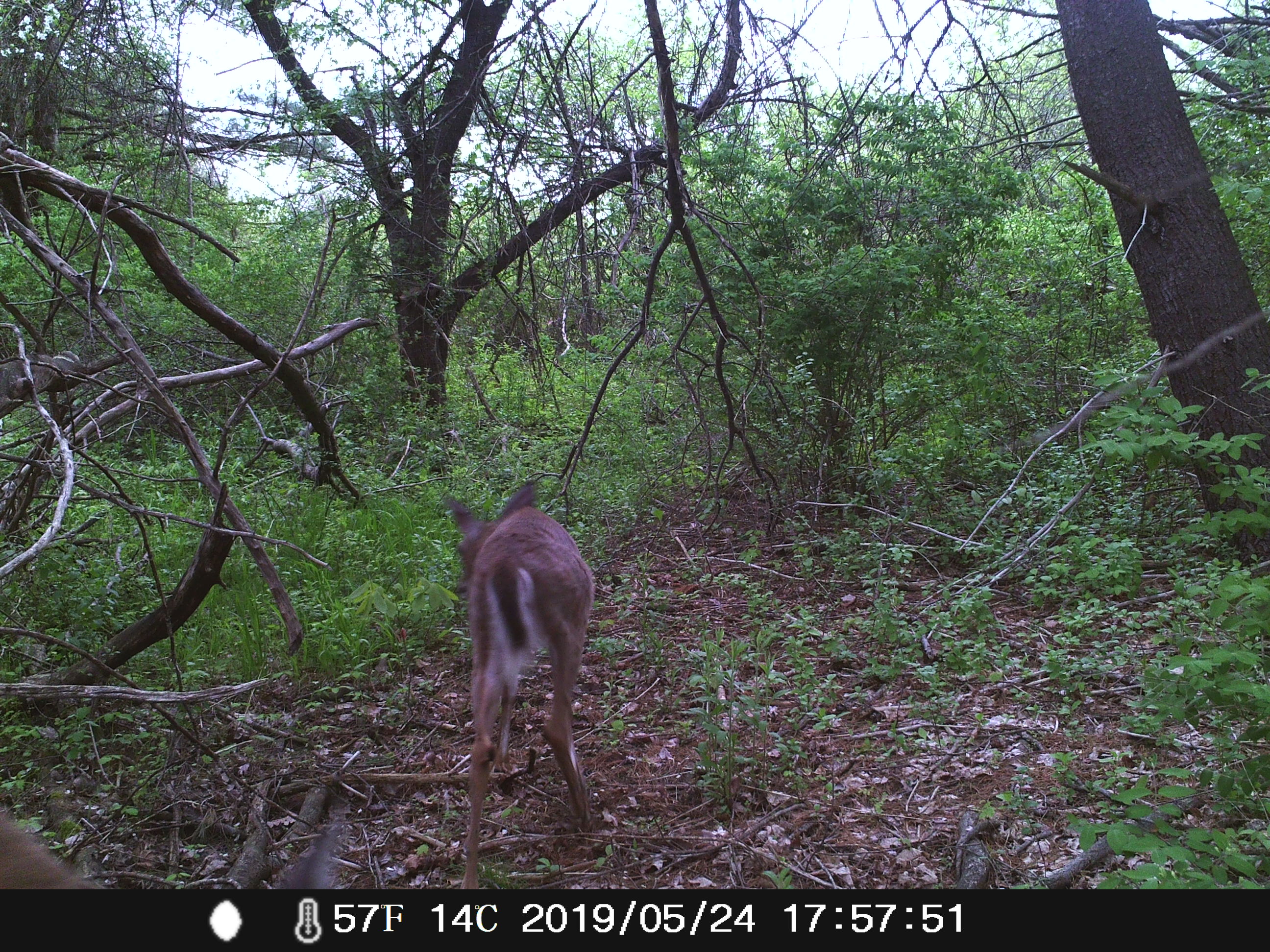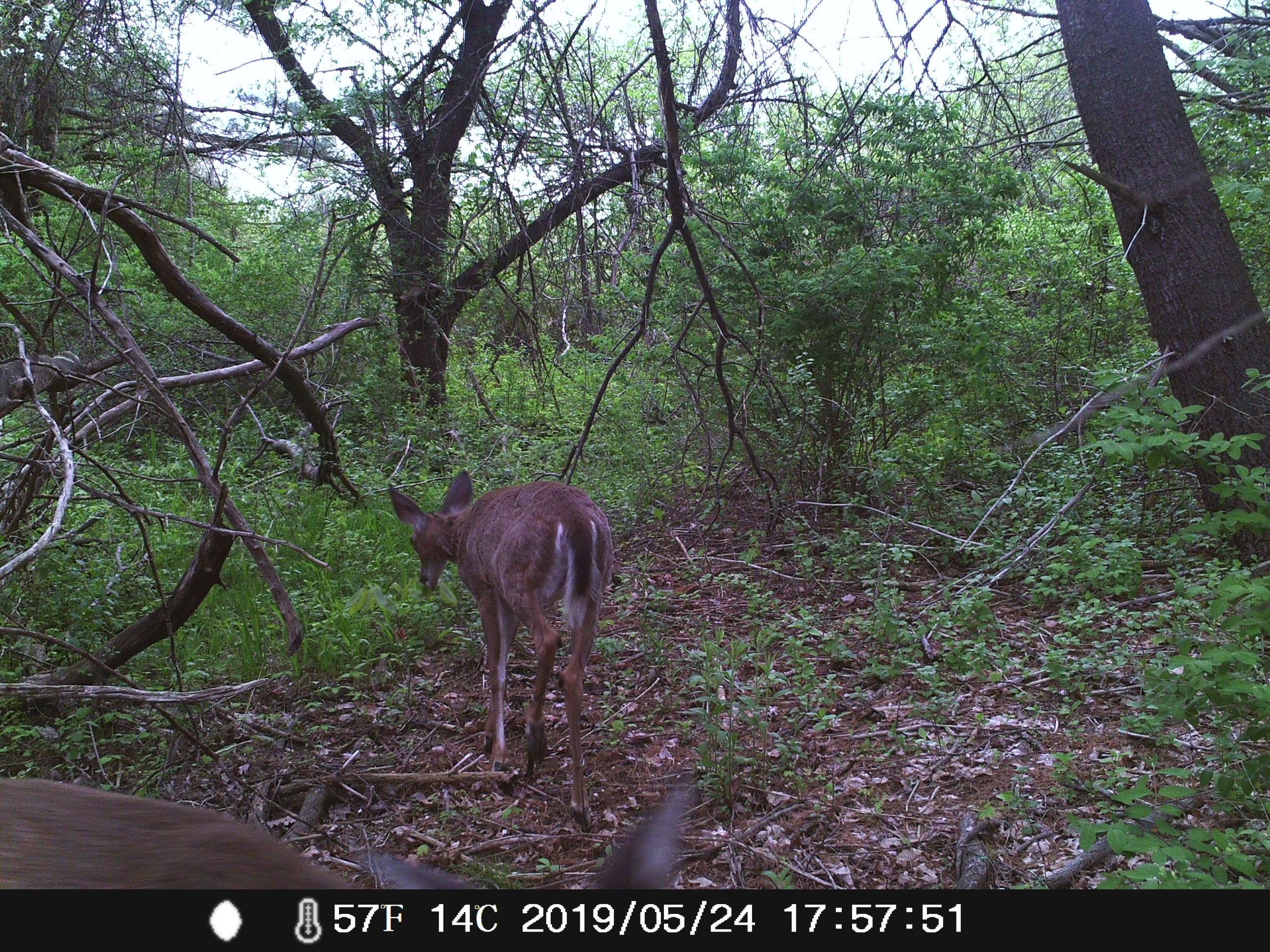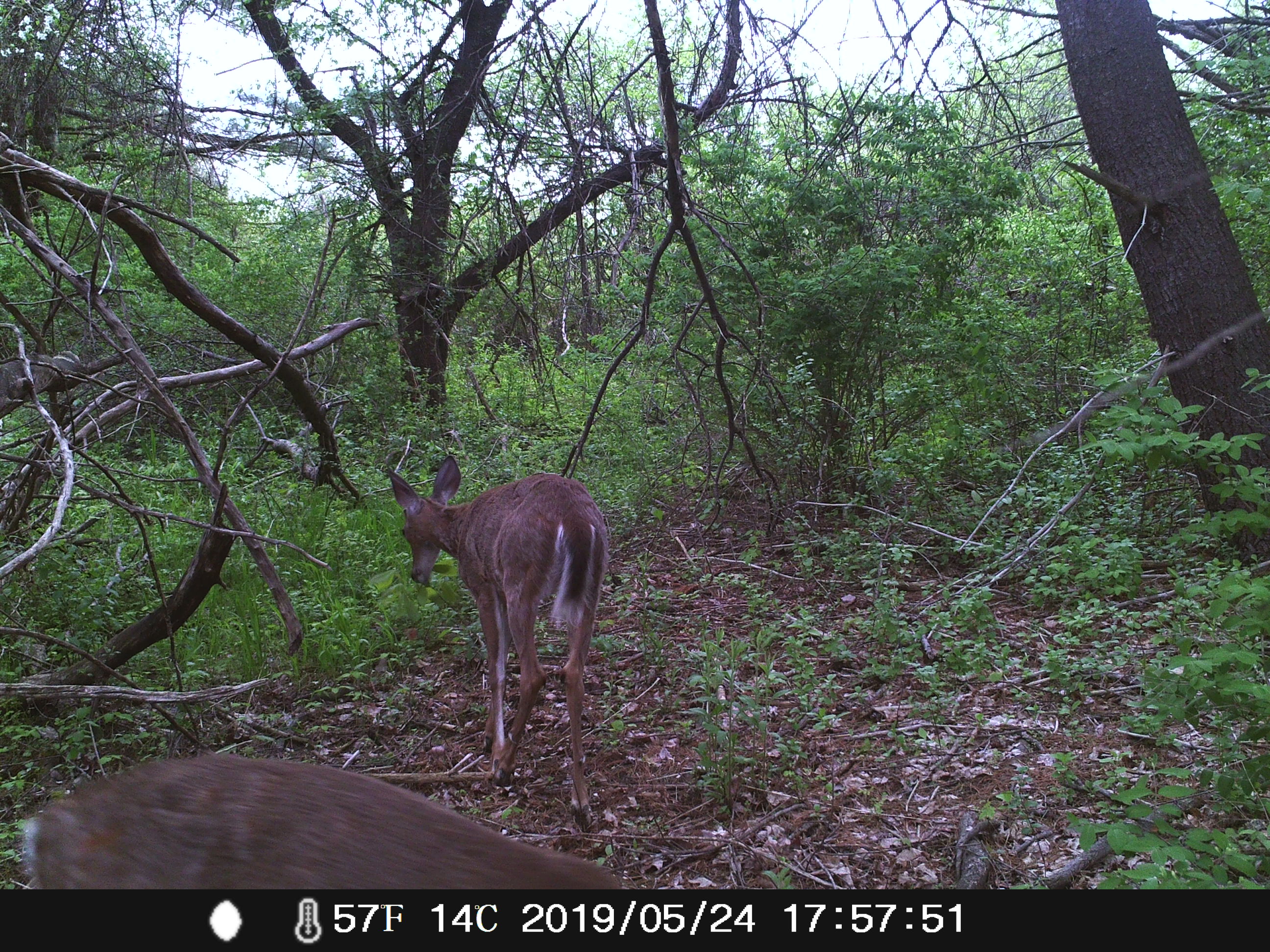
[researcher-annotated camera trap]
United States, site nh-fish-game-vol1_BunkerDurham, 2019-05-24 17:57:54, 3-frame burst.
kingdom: Animalia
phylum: Chordata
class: Mammalia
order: Artiodactyla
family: Cervidae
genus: Odocoileus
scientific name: Odocoileus virginianus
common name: white-tailed deer